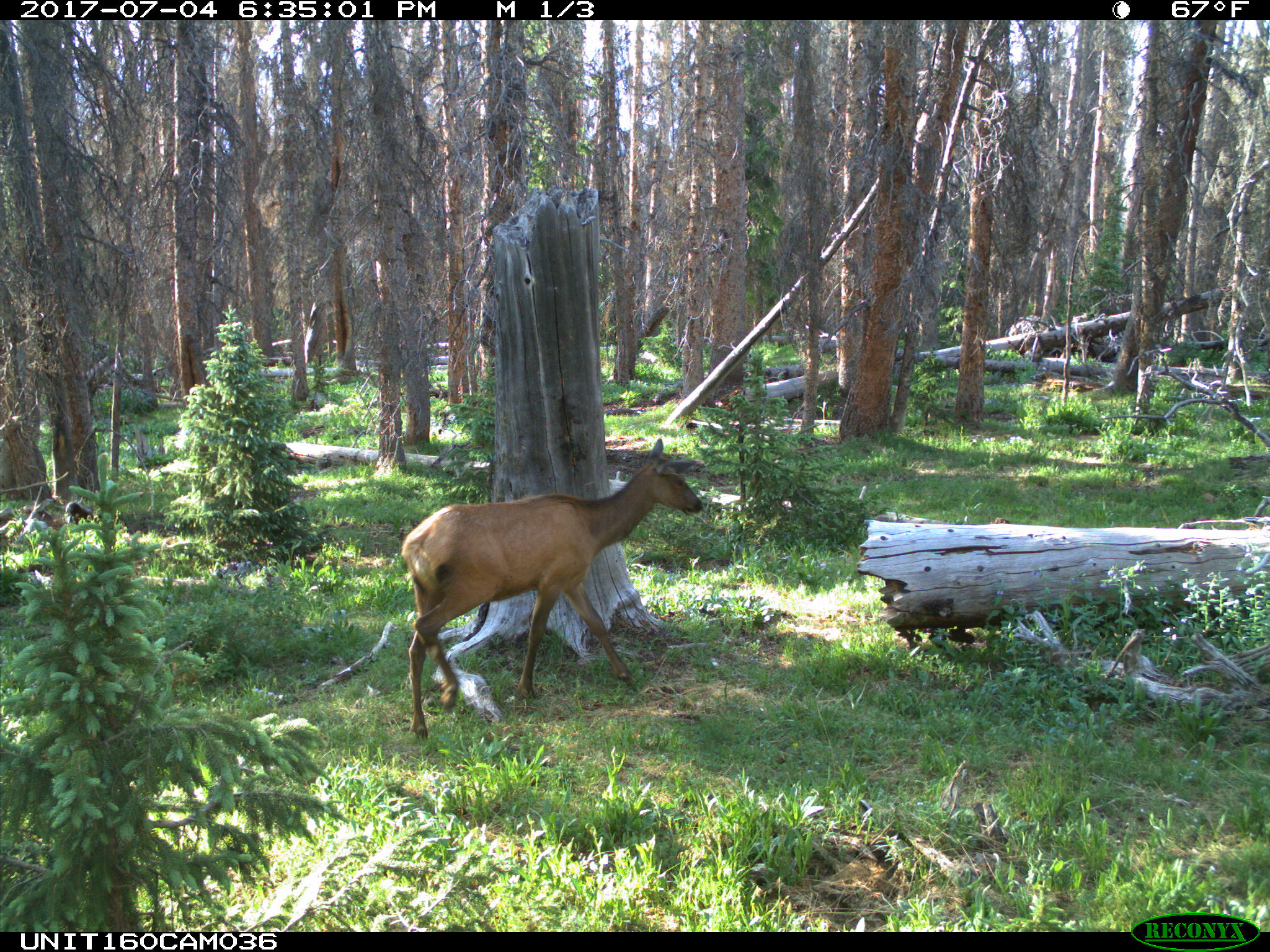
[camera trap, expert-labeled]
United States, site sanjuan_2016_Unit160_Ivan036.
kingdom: Animalia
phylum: Chordata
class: Mammalia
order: Artiodactyla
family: Cervidae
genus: Cervus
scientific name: Cervus elaphus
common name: red deer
Cervus elaphus (red deer).